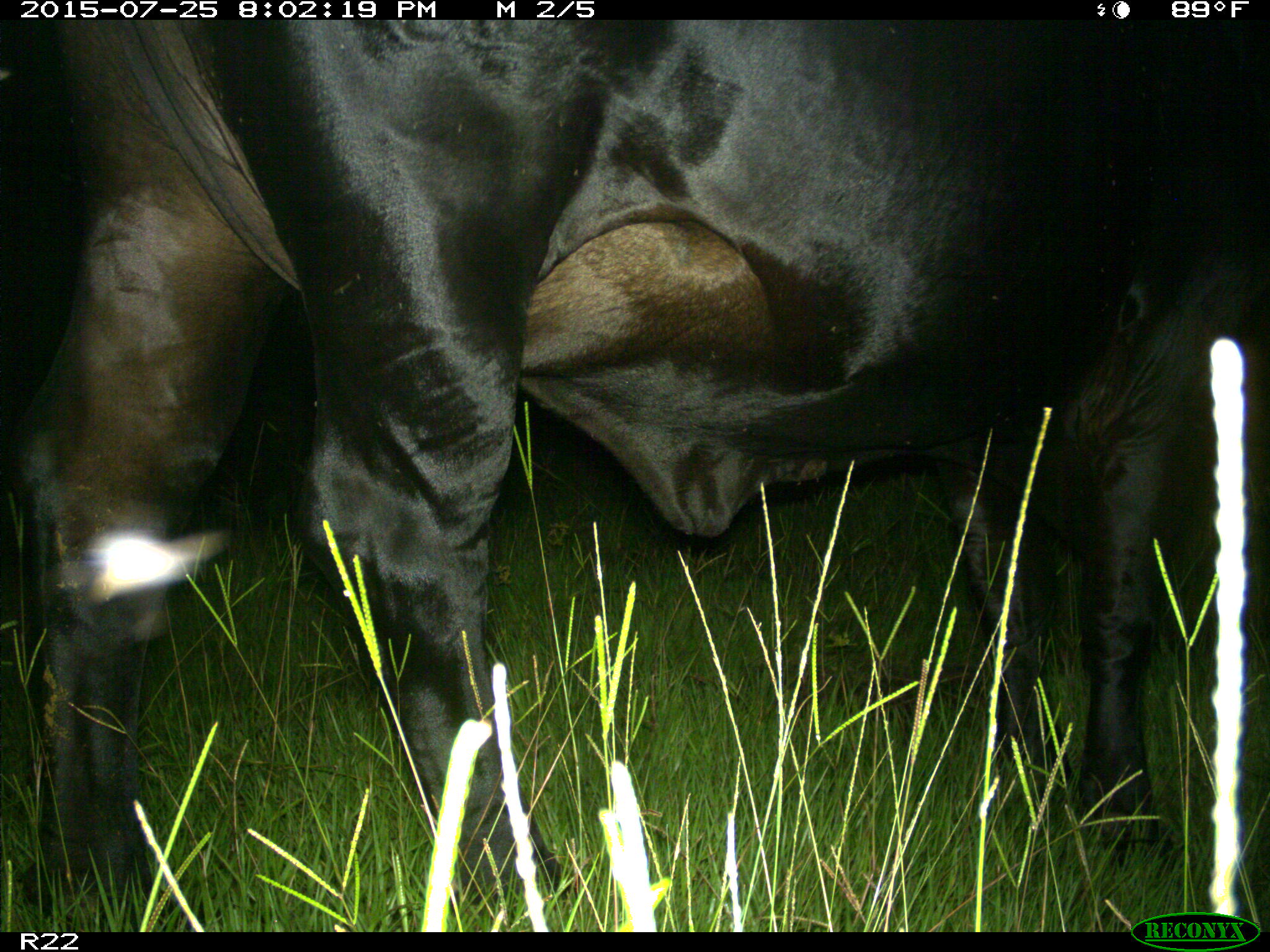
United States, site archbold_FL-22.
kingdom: Animalia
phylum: Chordata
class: Mammalia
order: Artiodactyla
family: Bovidae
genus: Bos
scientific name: Bos taurus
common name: domestic cow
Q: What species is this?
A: Bos taurus (domestic cow).